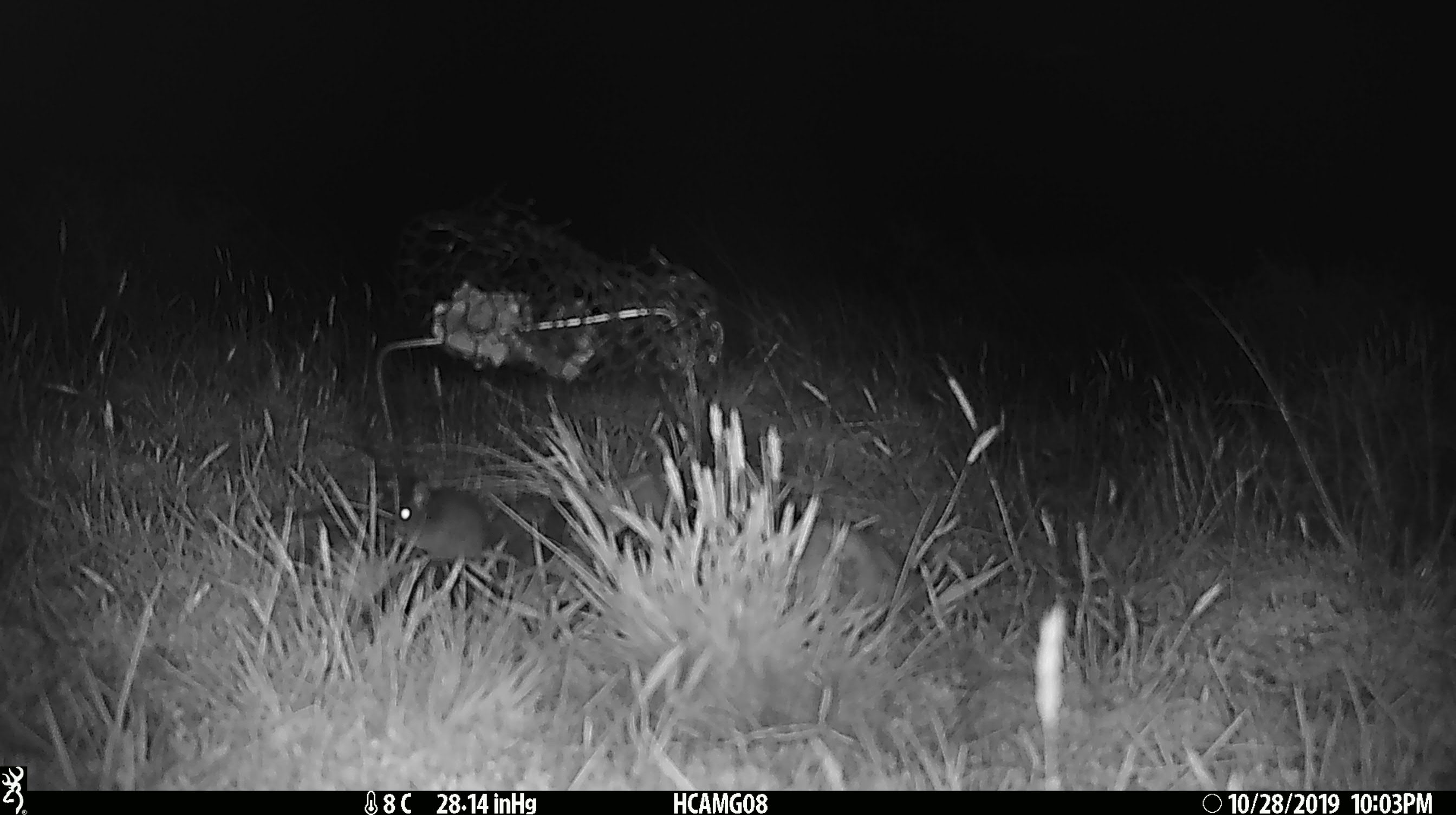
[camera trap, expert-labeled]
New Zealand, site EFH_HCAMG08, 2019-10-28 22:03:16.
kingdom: Animalia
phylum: Chordata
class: Mammalia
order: Rodentia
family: Muridae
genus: Mus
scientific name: Mus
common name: mouse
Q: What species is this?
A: Mouse (Mus).